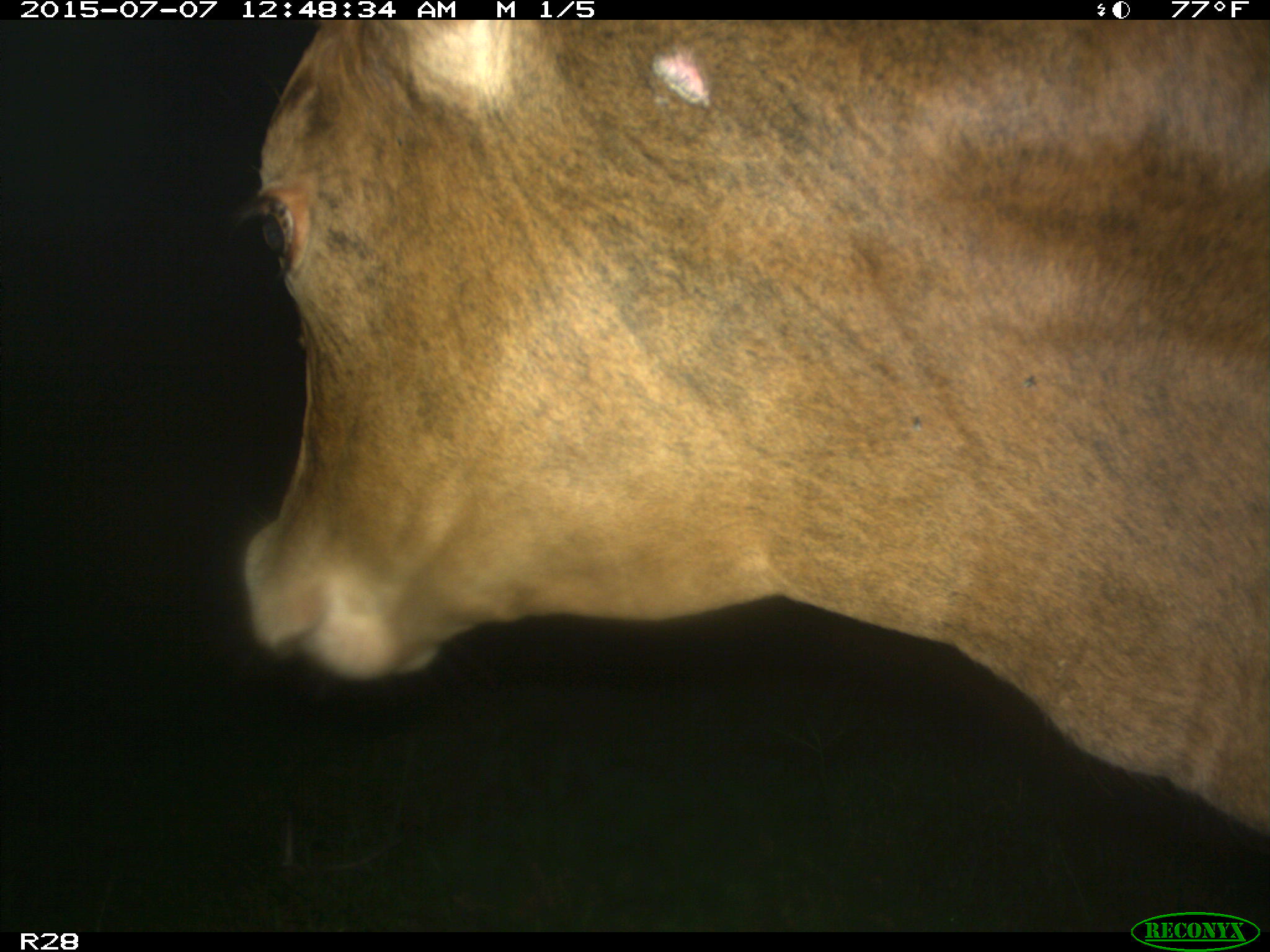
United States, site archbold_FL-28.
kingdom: Animalia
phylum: Chordata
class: Mammalia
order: Artiodactyla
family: Bovidae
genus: Bos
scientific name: Bos taurus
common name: domestic cow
Bos taurus (domestic cow).